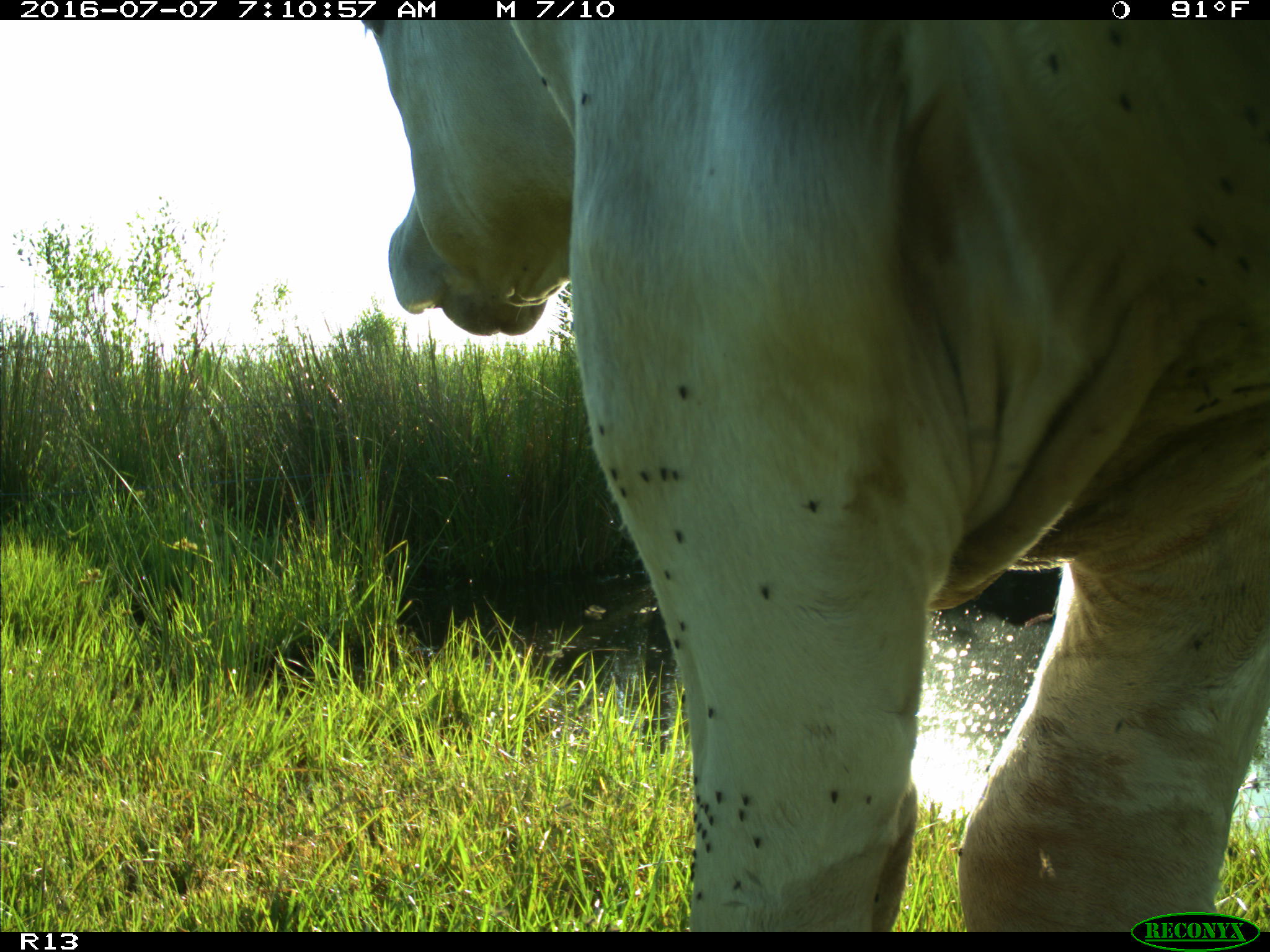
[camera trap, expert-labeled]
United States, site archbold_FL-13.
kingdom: Animalia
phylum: Chordata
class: Mammalia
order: Artiodactyla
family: Bovidae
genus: Bos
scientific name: Bos taurus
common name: domestic cow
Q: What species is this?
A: Bos taurus (domestic cow).